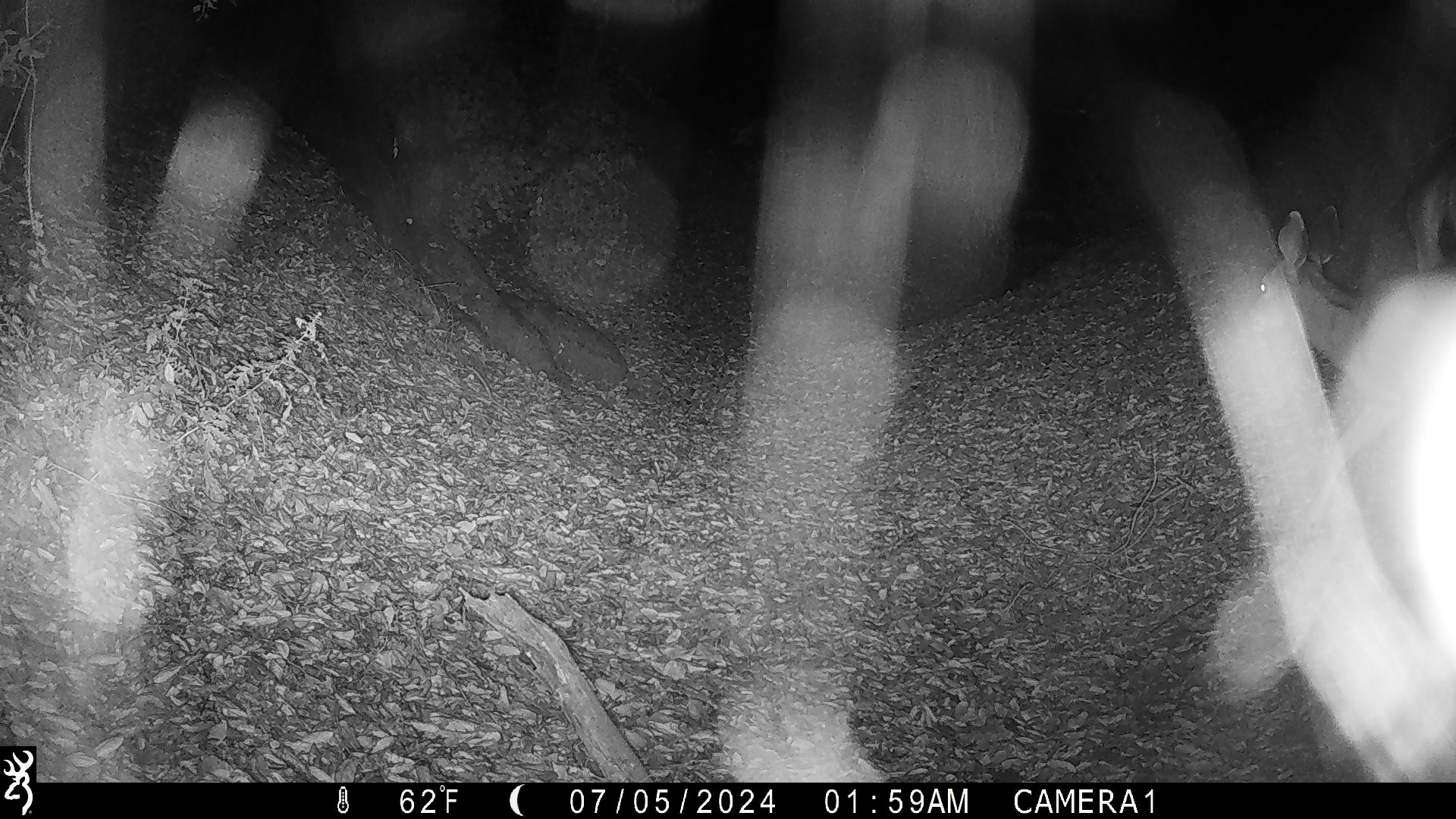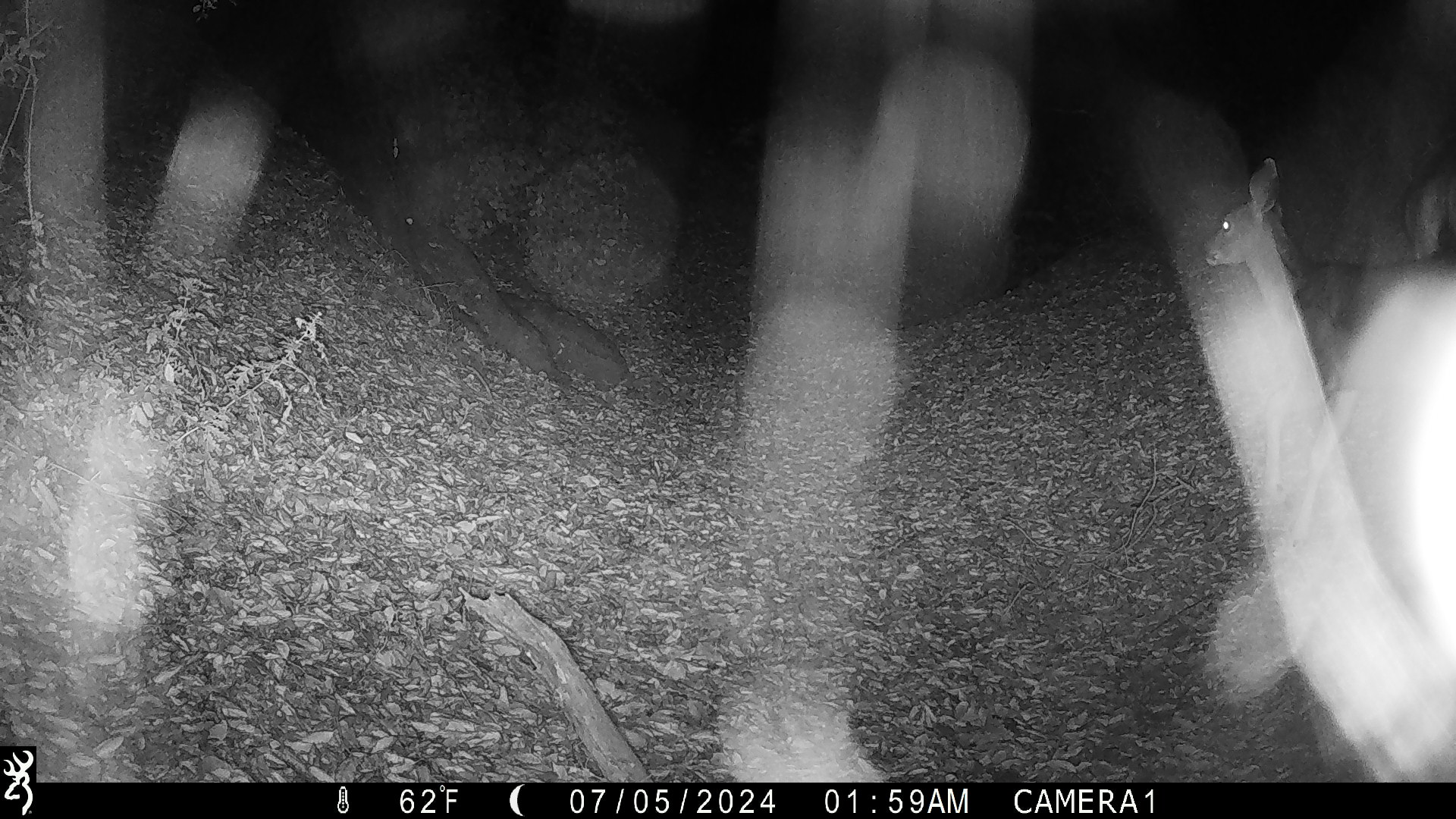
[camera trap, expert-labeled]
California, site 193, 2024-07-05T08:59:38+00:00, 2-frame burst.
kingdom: Animalia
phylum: Chordata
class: Mammalia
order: Artiodactyla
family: Cervidae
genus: Odocoileus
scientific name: Odocoileus hemionus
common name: mule deer